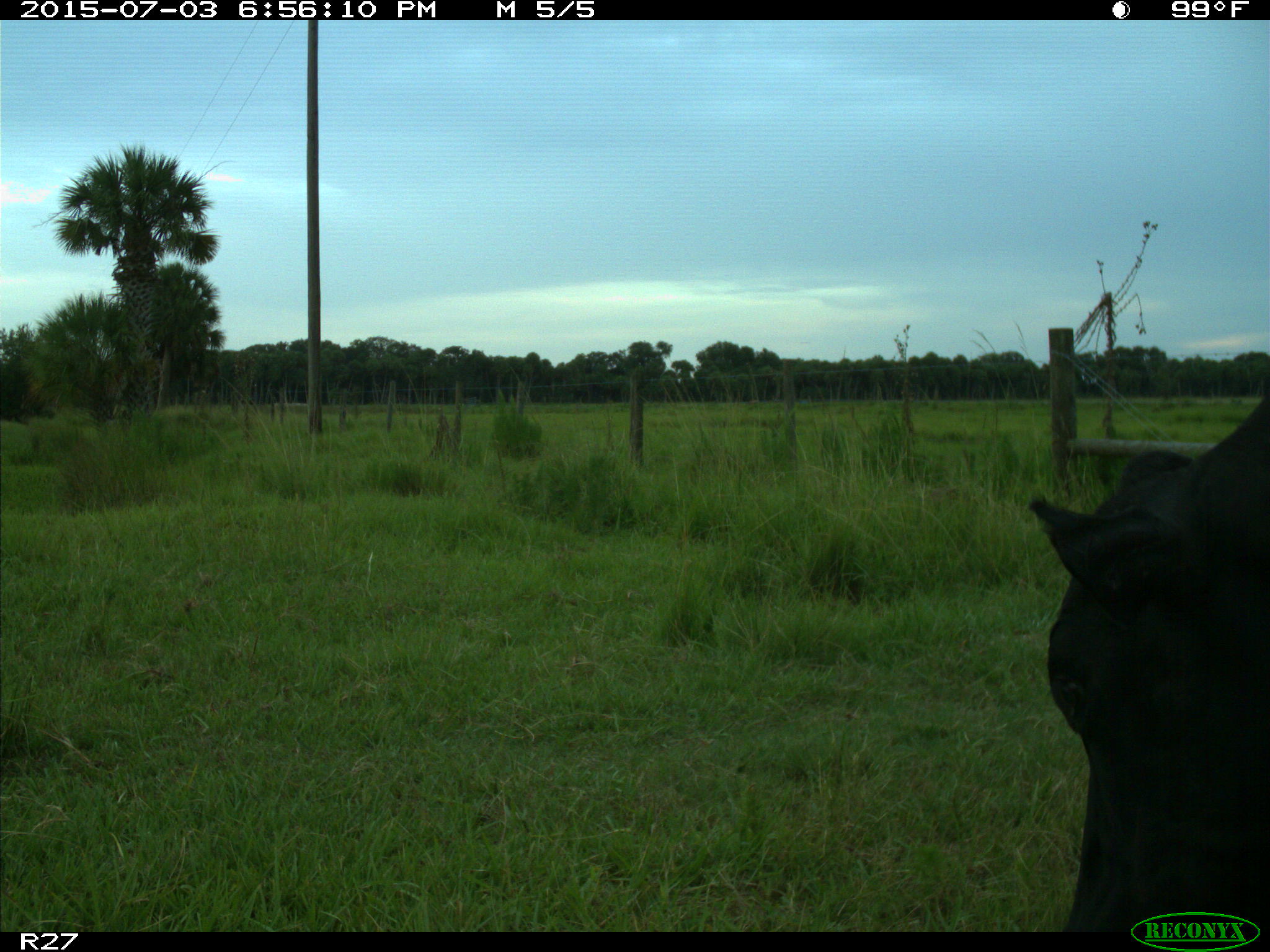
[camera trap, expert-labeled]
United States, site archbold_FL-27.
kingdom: Animalia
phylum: Chordata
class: Mammalia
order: Artiodactyla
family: Bovidae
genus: Bos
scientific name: Bos taurus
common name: domestic cow